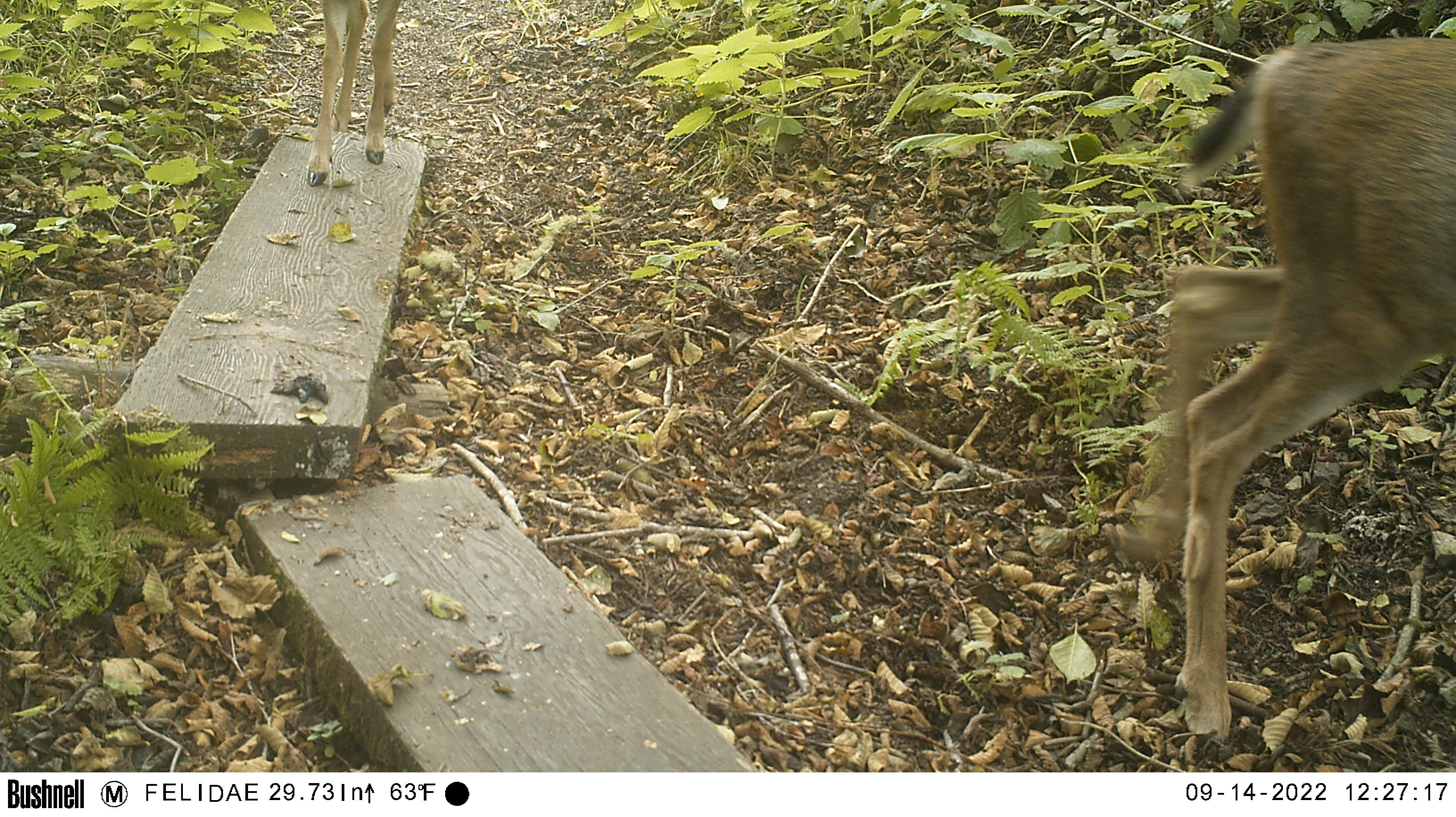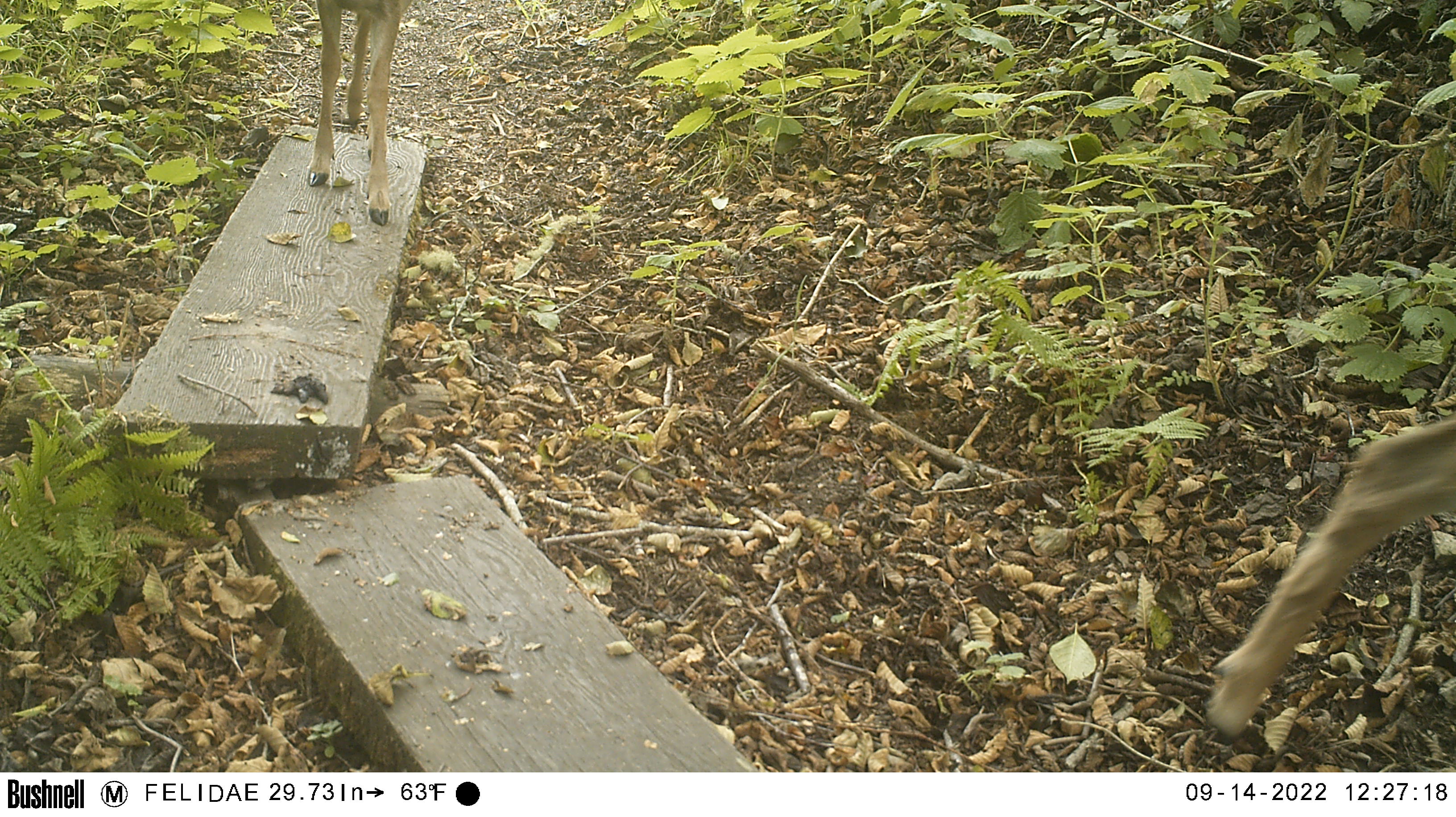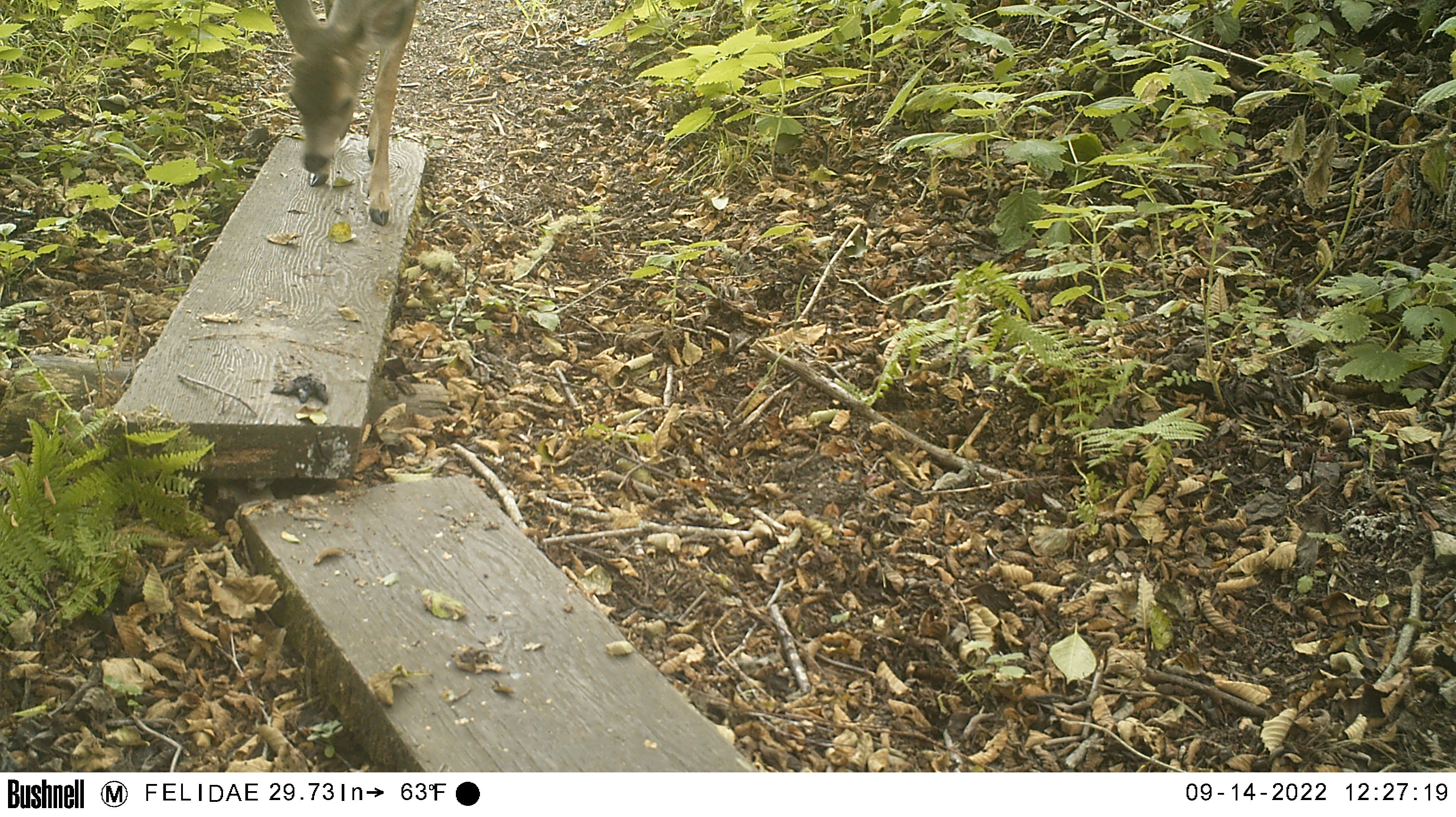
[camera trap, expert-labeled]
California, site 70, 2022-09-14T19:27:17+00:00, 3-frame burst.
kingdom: Animalia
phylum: Chordata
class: Mammalia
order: Artiodactyla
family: Cervidae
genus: Odocoileus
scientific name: Odocoileus hemionus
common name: mule deer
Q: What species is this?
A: Mule deer (Odocoileus hemionus).